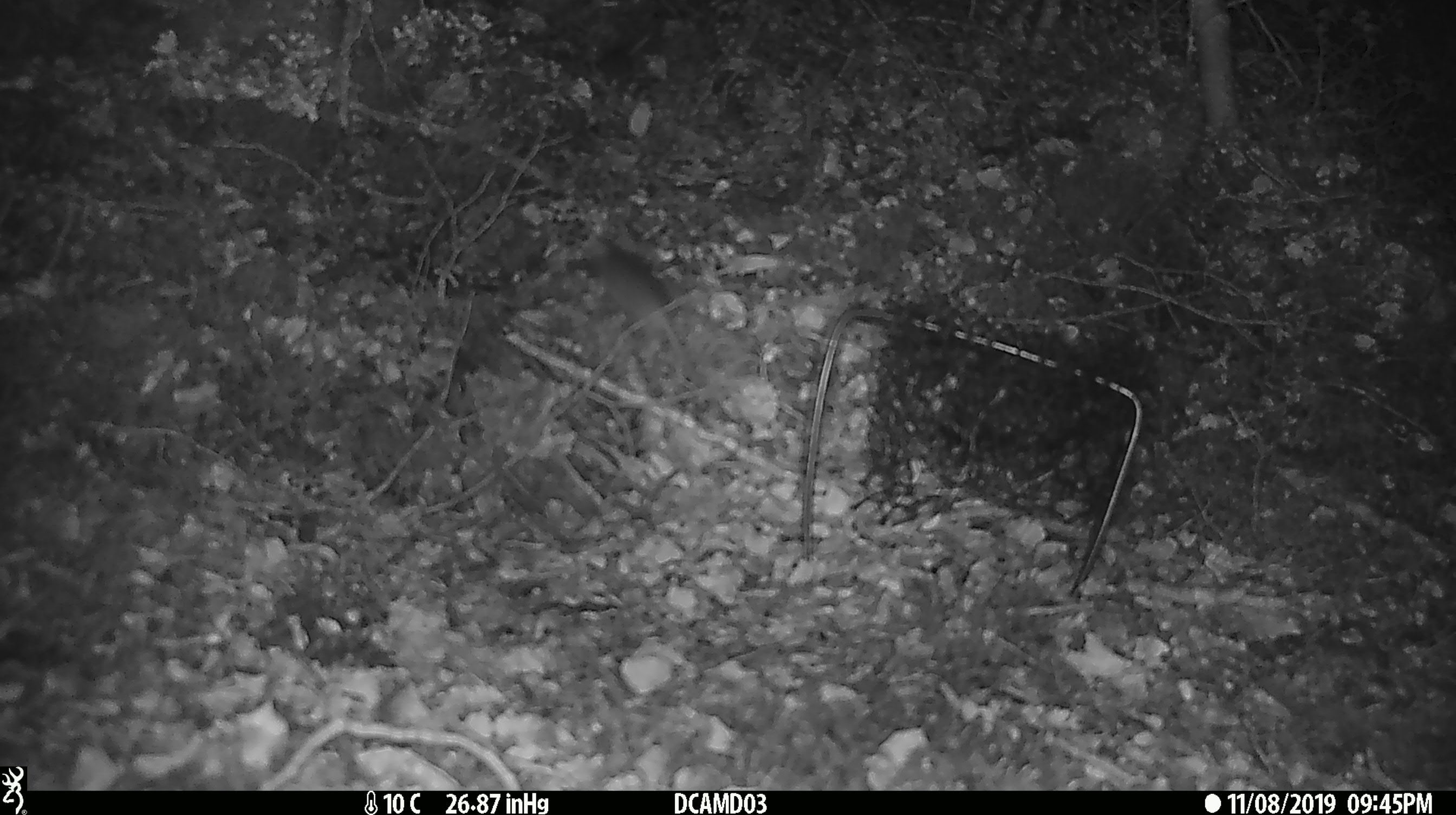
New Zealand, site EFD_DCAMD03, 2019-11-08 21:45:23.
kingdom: Animalia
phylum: Chordata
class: Mammalia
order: Rodentia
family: Muridae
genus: Mus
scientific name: Mus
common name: mouse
Mouse (Mus).